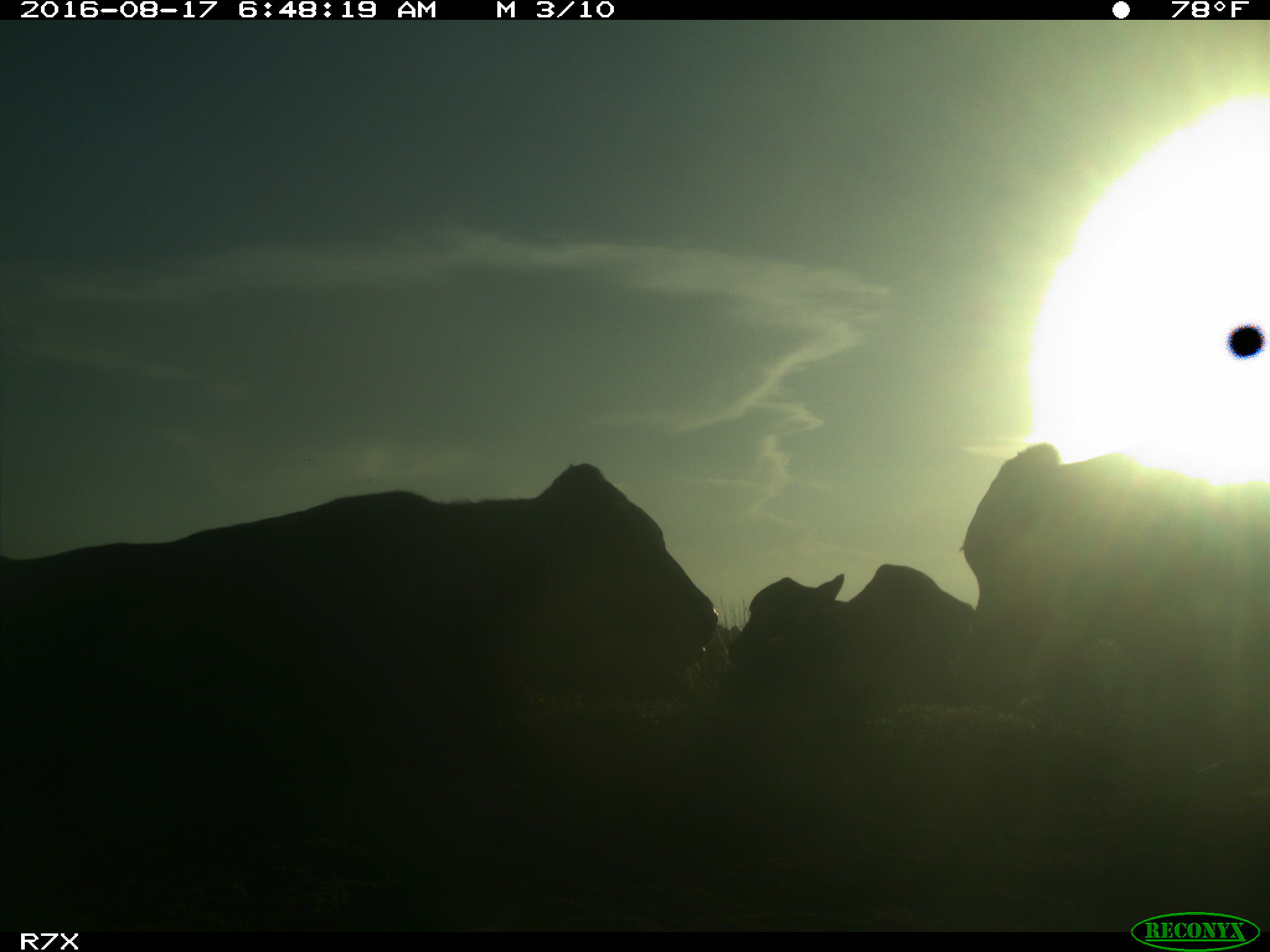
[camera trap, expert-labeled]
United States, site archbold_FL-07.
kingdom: Animalia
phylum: Chordata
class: Mammalia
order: Artiodactyla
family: Bovidae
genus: Bos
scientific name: Bos taurus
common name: domestic cow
Bos taurus (domestic cow).